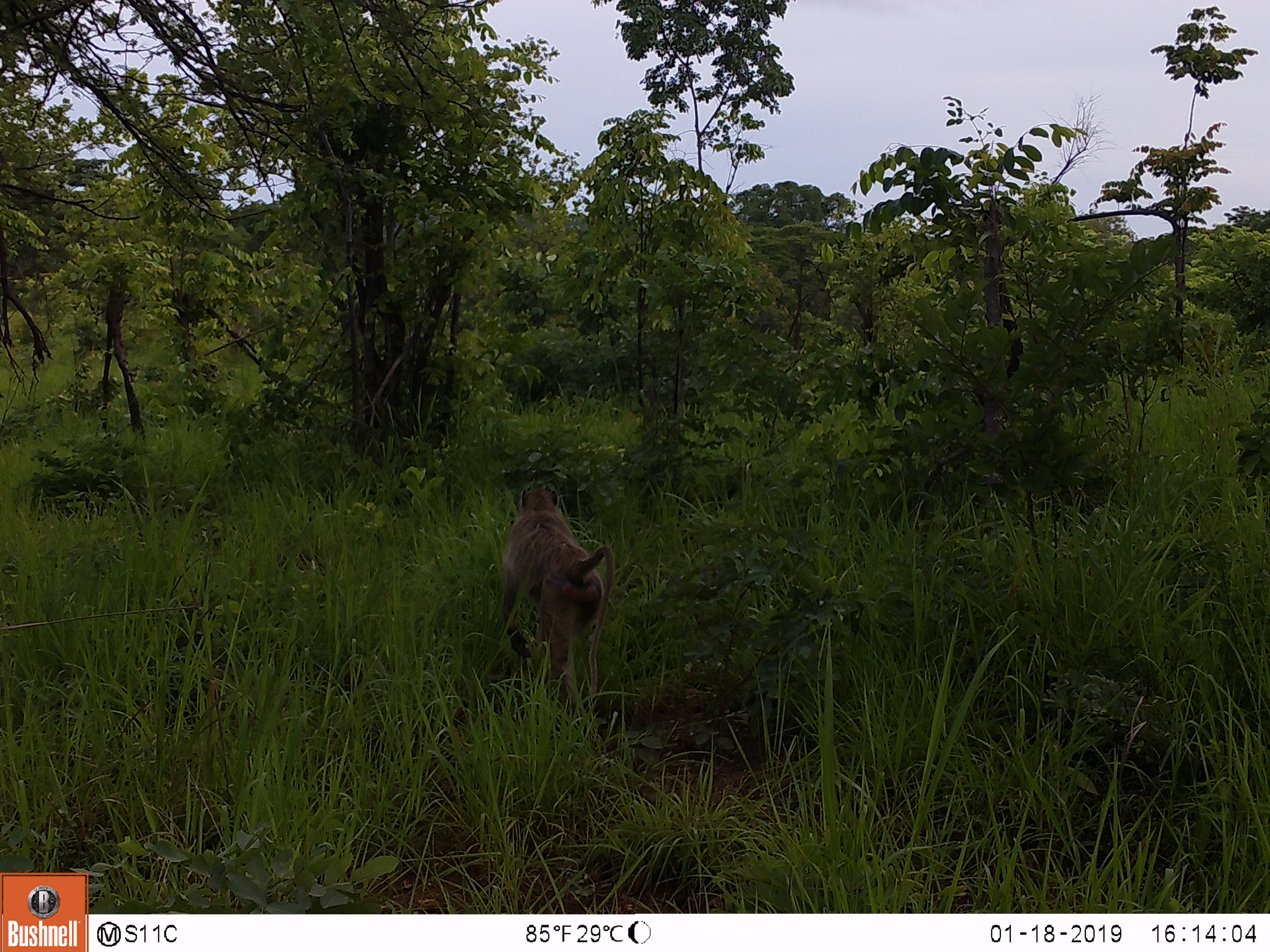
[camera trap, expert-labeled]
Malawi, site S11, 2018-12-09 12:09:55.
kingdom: Animalia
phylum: Chordata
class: Mammalia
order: Primates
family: Cercopithecidae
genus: Papio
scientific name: Papio cynocephalus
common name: yellow baboon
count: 1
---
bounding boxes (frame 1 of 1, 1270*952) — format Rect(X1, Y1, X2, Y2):
yellow baboon: Rect(492, 472, 626, 733)